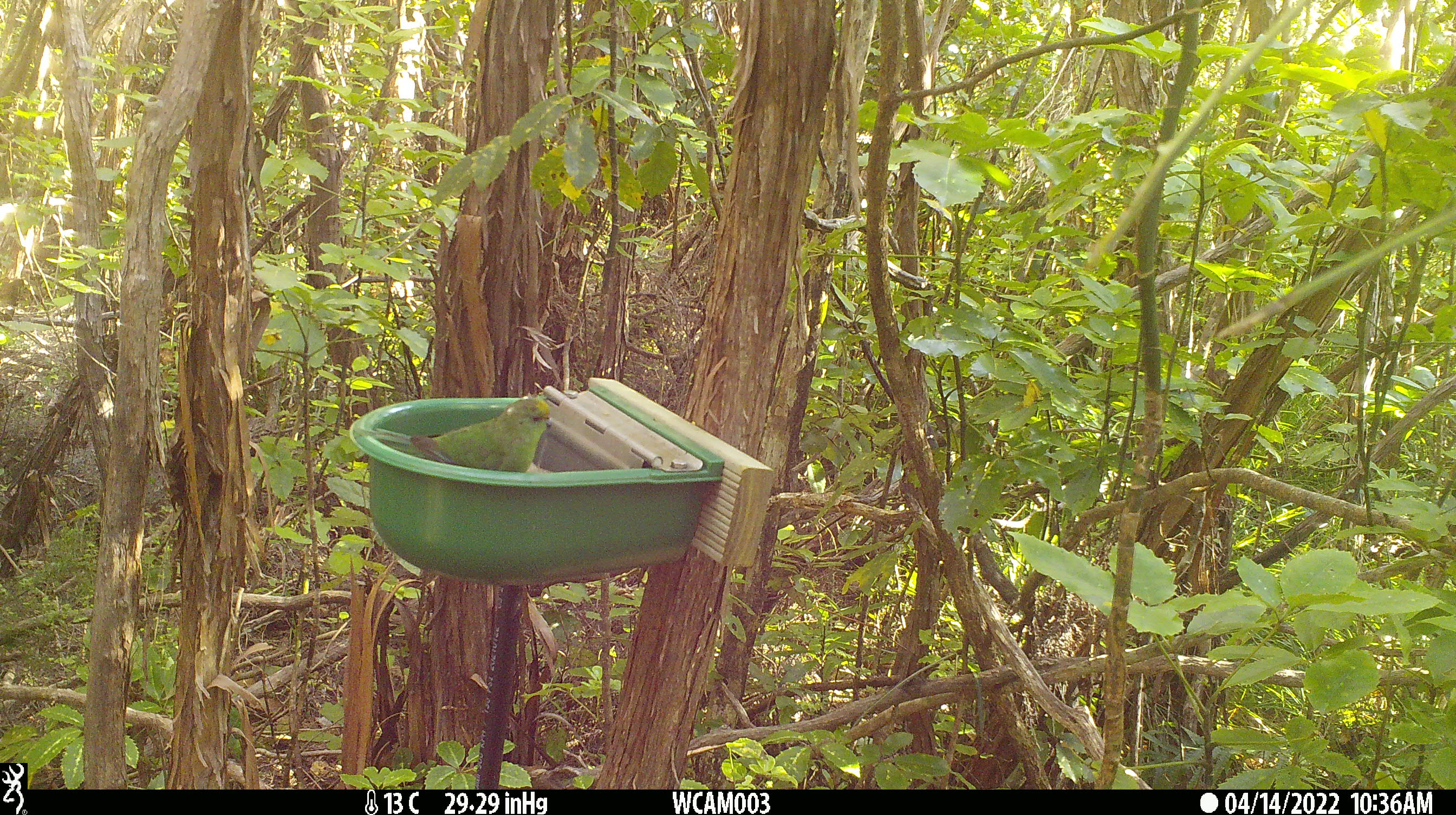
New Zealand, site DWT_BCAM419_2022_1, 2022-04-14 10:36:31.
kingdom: Animalia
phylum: Chordata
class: Aves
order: Psittaciformes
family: Psittaculidae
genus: Cyanoramphus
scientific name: Cyanoramphus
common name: parakeet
Parakeet (Cyanoramphus).